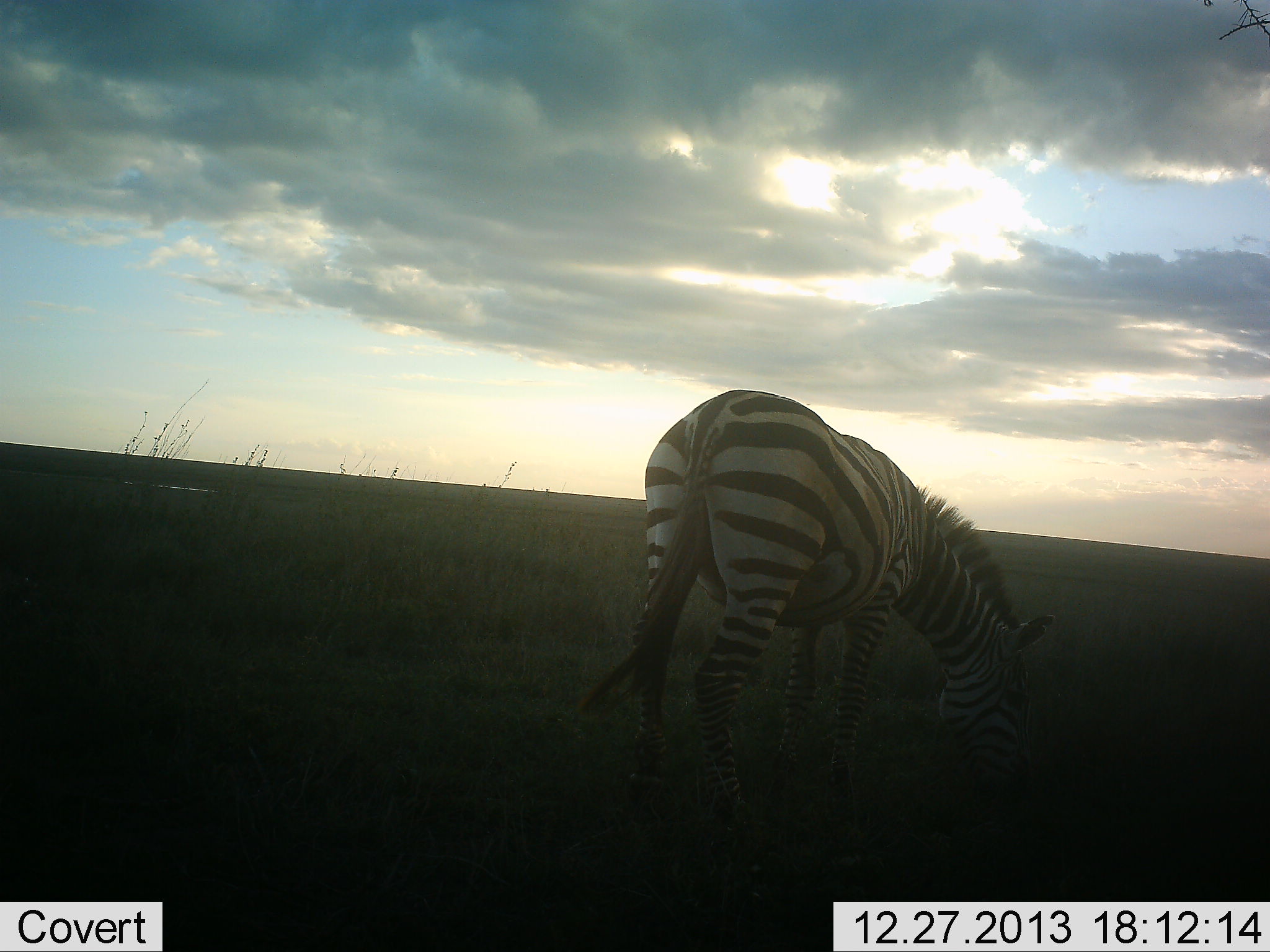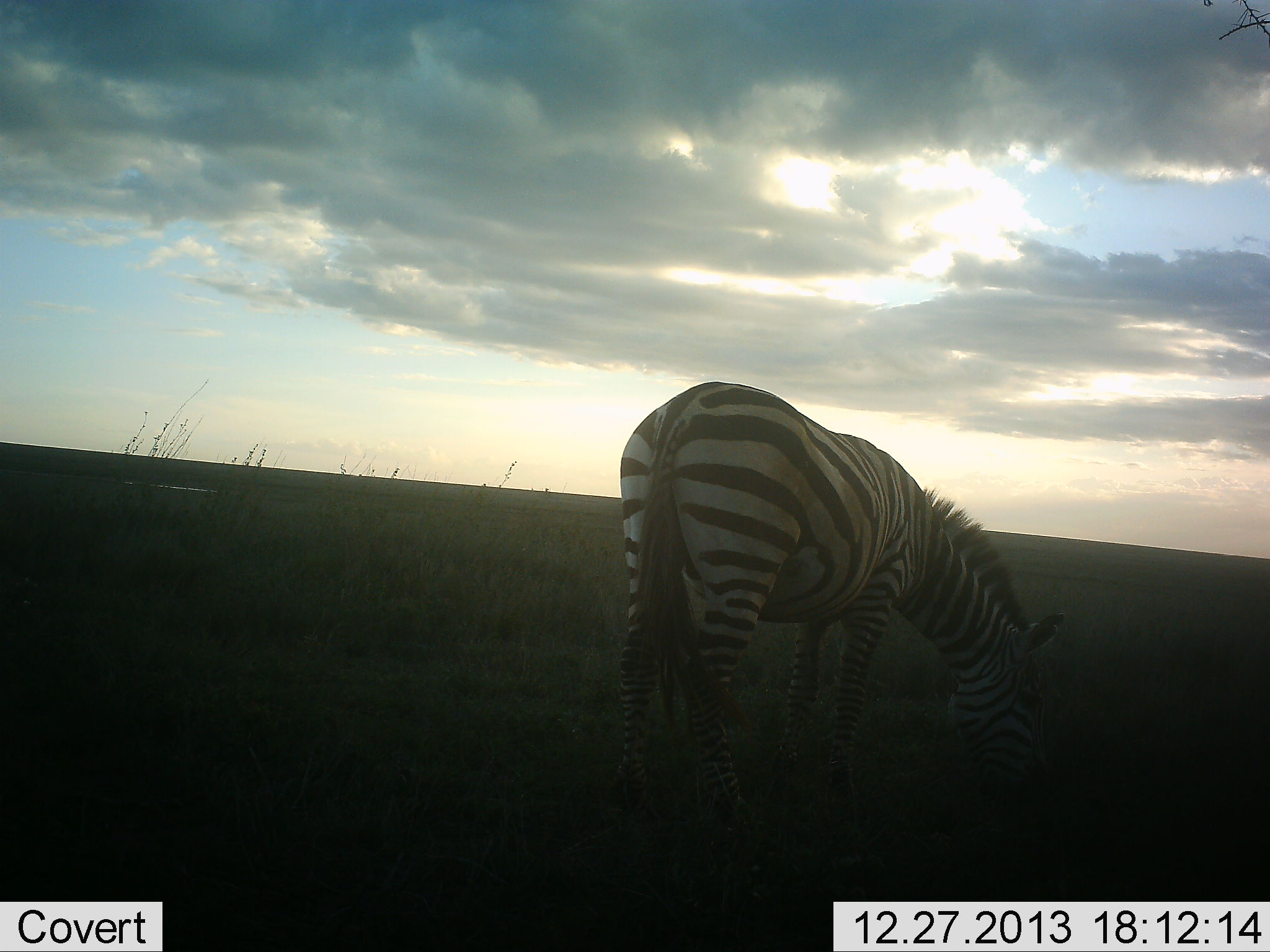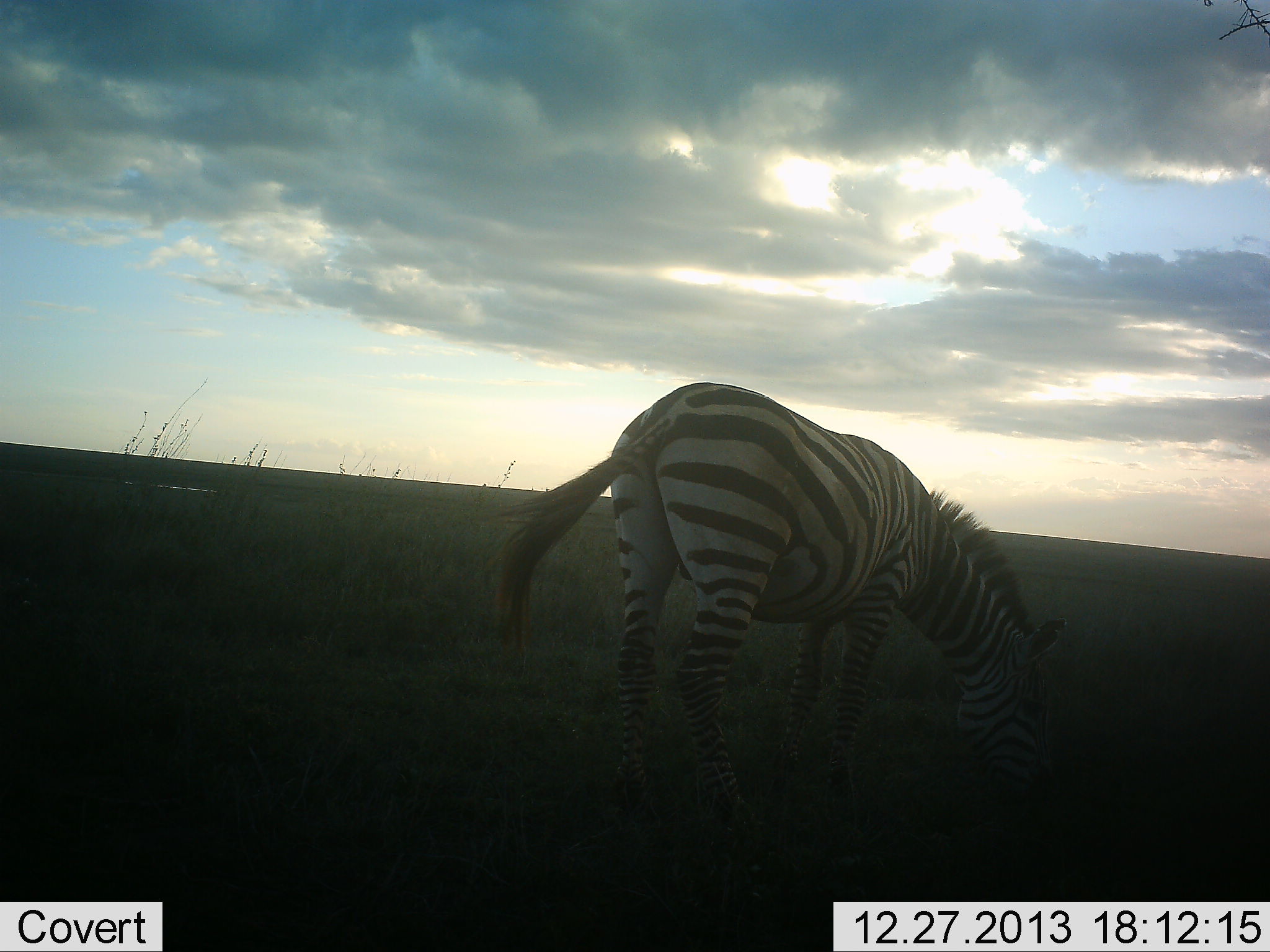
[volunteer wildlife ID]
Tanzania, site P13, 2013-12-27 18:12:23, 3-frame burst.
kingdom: Animalia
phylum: Chordata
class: Mammalia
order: Perissodactyla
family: Equidae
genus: Equus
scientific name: Equus quagga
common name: plains zebra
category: zebra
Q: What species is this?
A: Zebra (plains zebra) (Equus quagga).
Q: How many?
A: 1.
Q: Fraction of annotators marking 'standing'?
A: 40%.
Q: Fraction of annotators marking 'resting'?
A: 10%.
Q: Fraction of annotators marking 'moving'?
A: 0%.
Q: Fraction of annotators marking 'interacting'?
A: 0%.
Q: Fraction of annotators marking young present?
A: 0%.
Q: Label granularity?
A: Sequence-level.